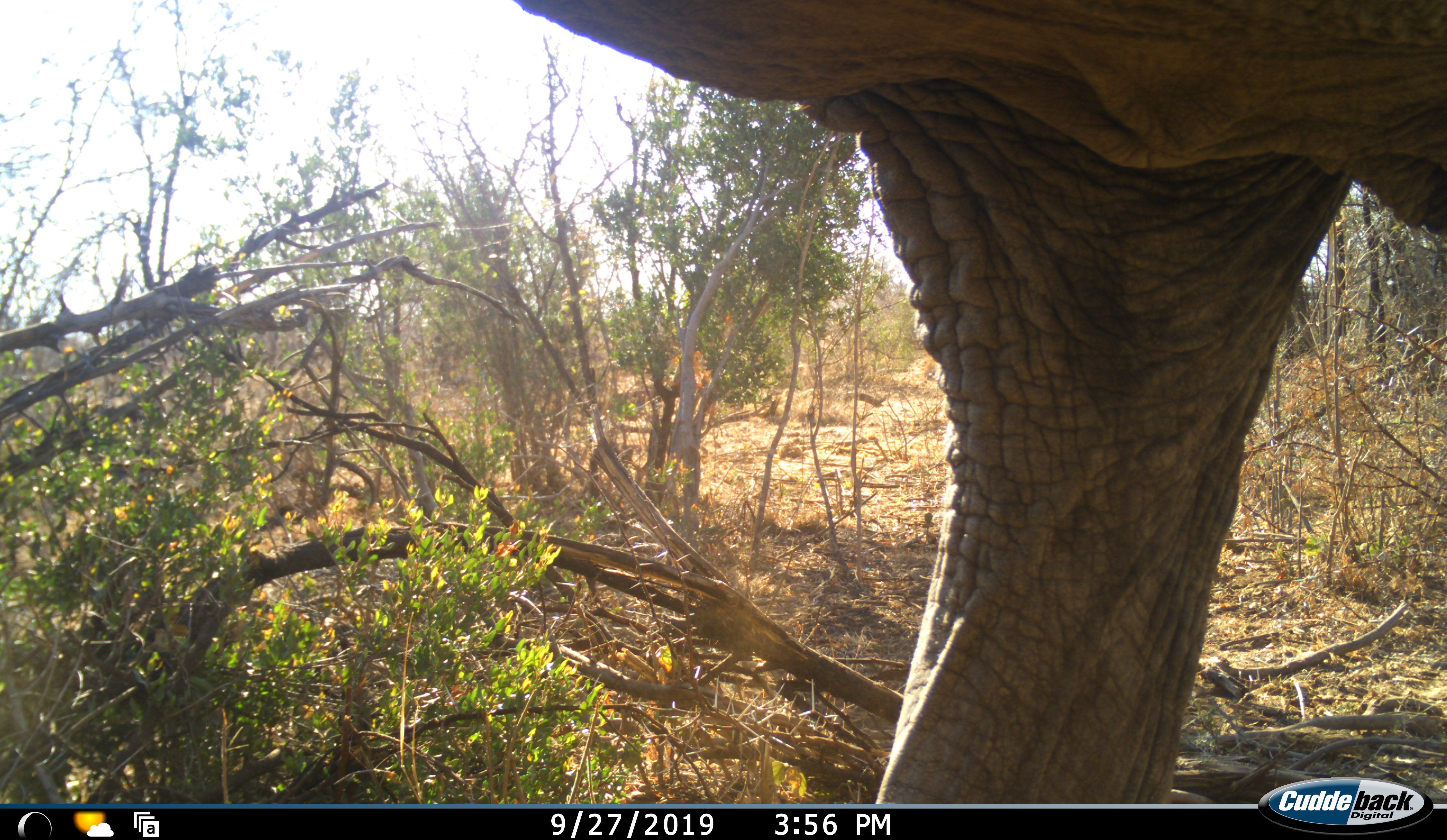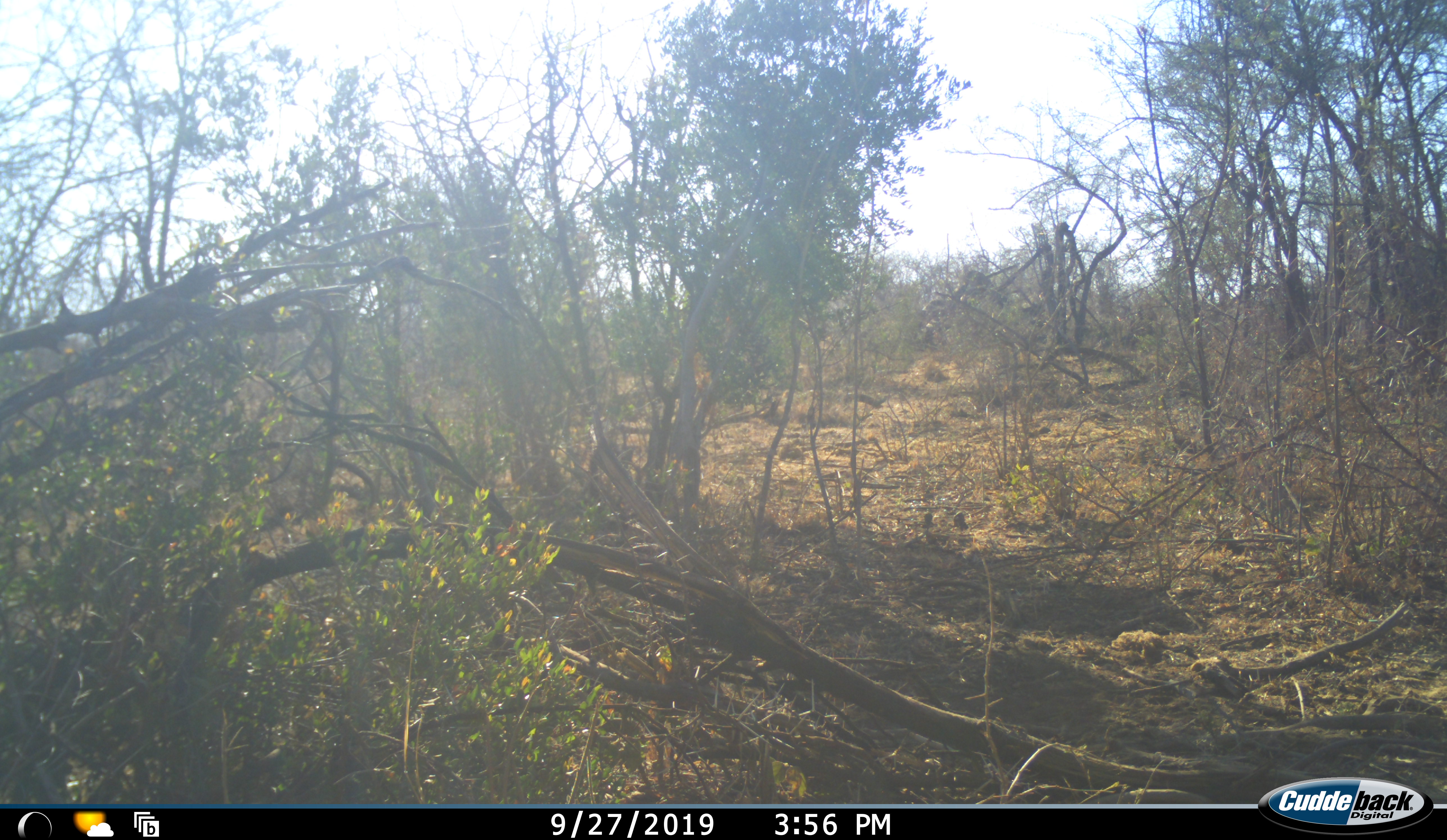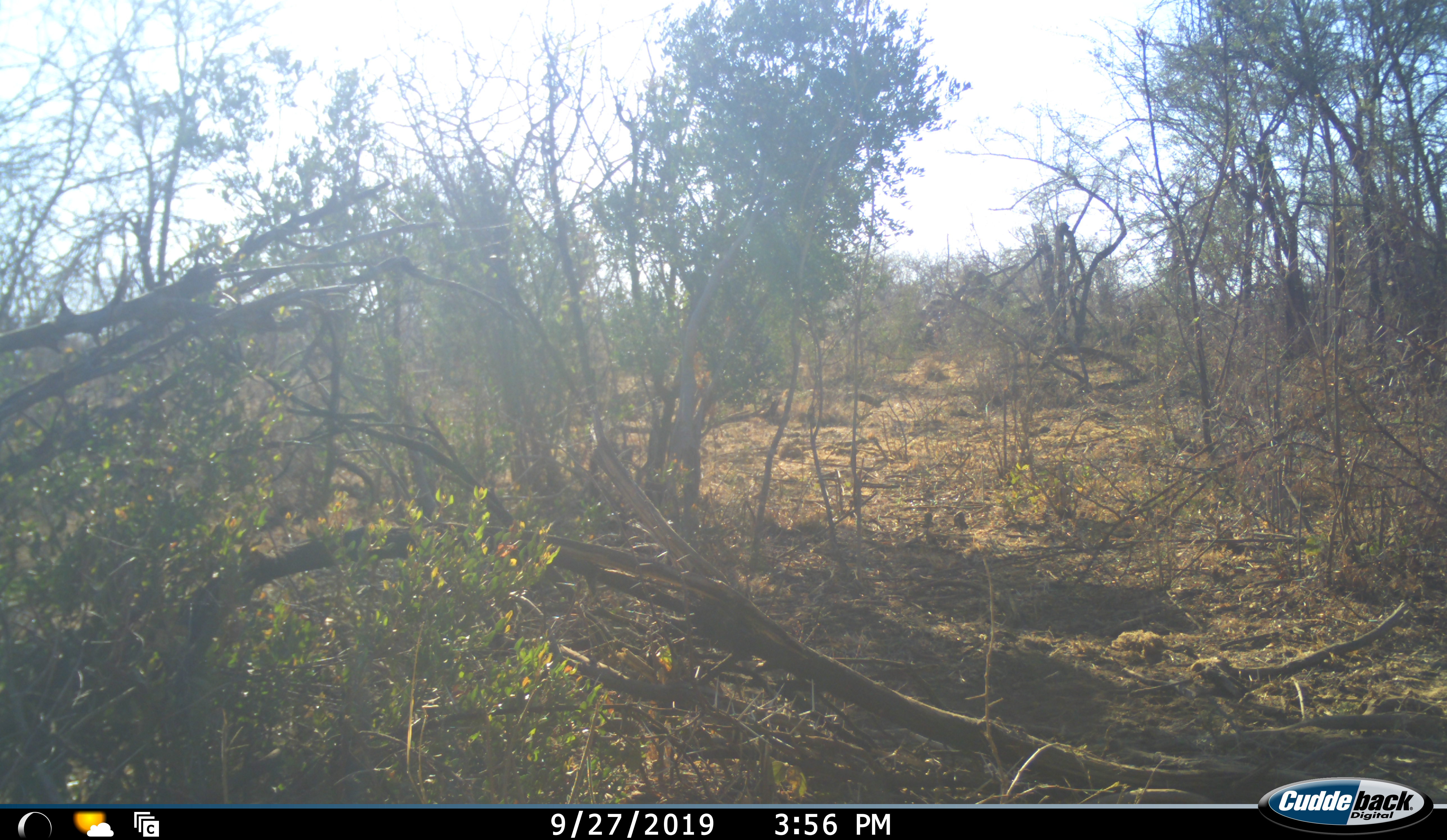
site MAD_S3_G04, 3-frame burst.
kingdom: Animalia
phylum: Chordata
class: Mammalia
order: Proboscidea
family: Elephantidae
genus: Loxodonta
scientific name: Loxodonta africana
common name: african bush elephant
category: elephant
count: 1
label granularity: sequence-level